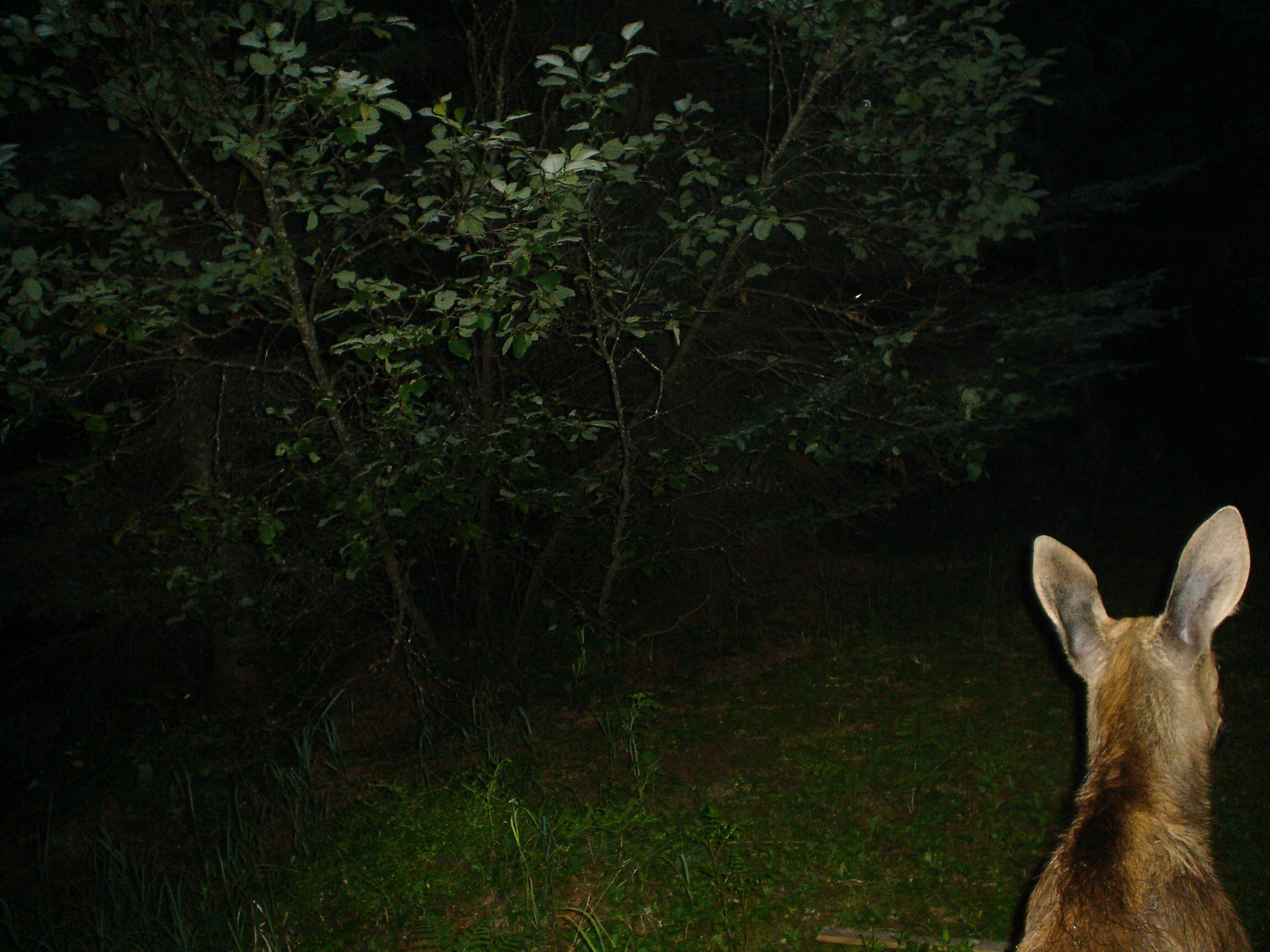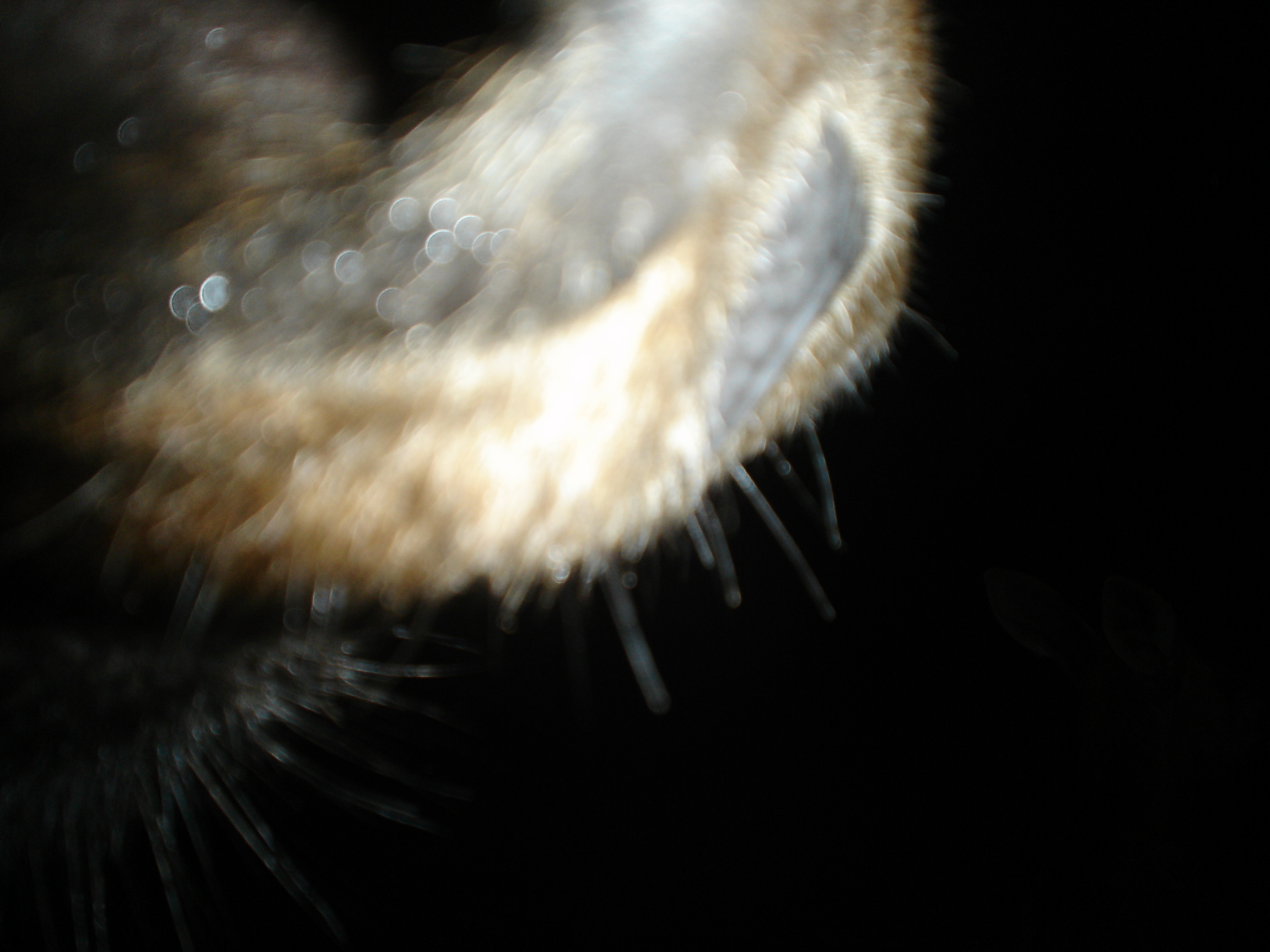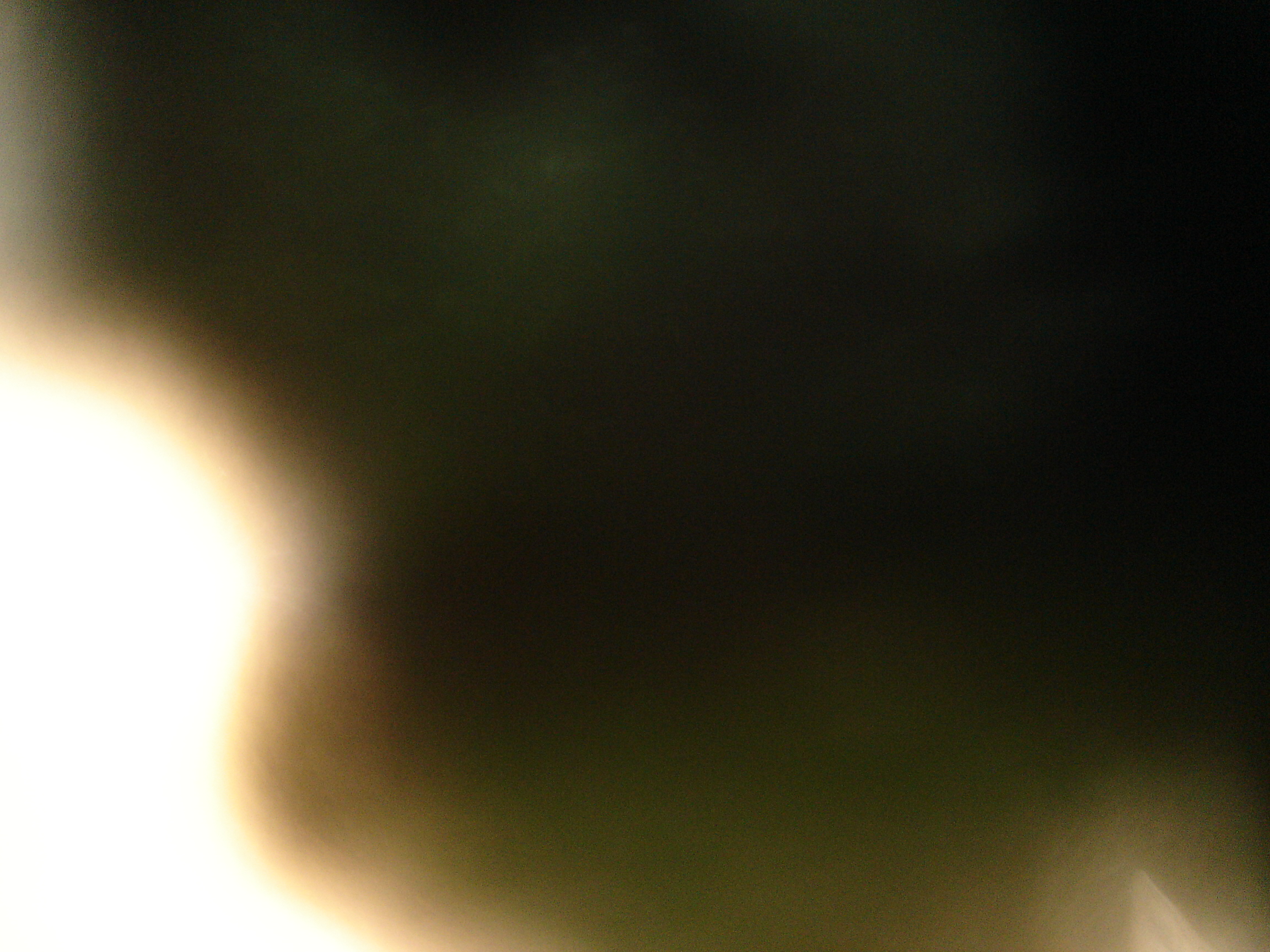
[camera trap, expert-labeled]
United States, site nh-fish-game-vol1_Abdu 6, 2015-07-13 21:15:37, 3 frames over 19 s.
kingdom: Animalia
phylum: Chordata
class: Mammalia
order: Artiodactyla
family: Cervidae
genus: Alces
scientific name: Alces alces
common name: moose